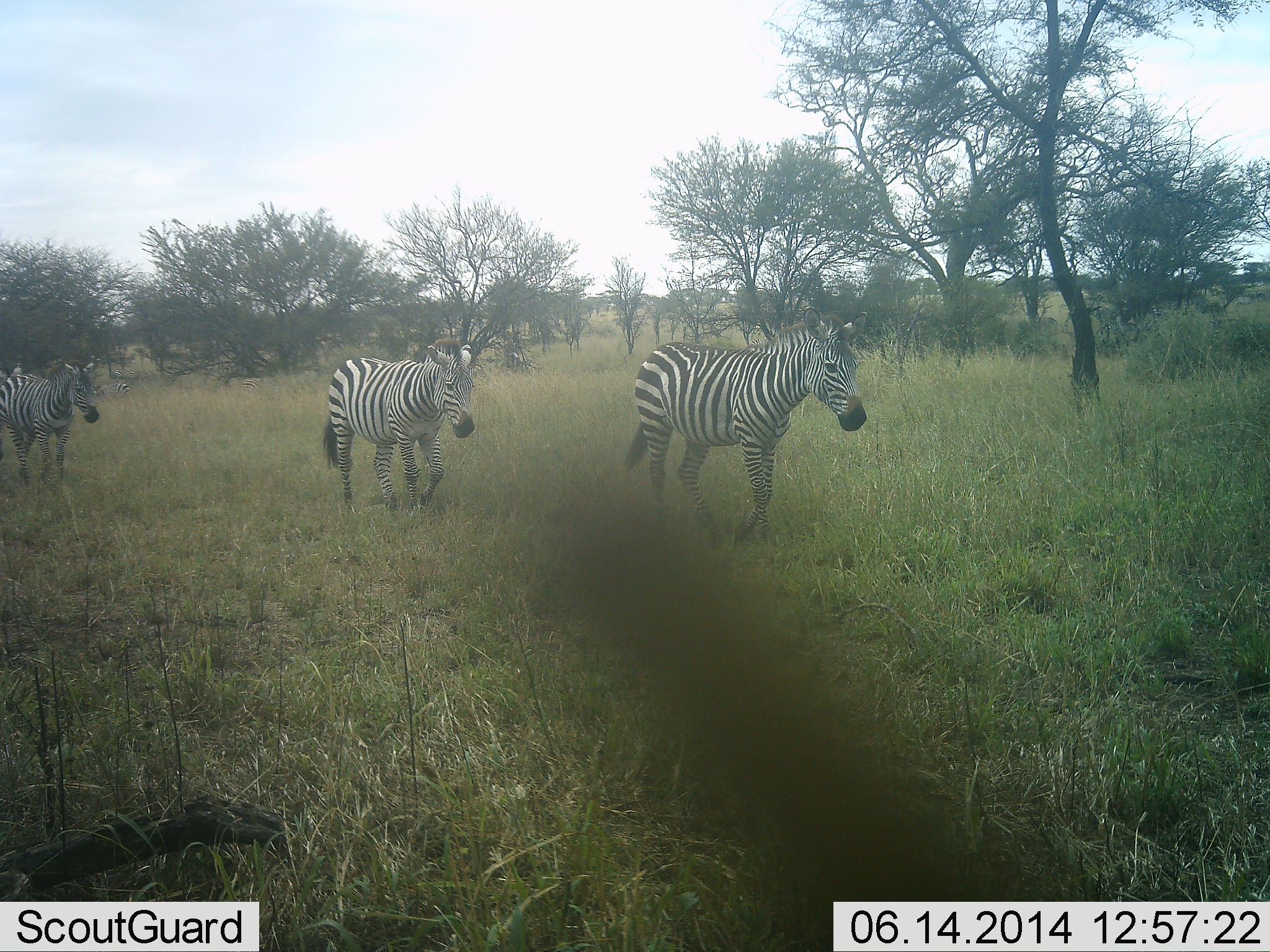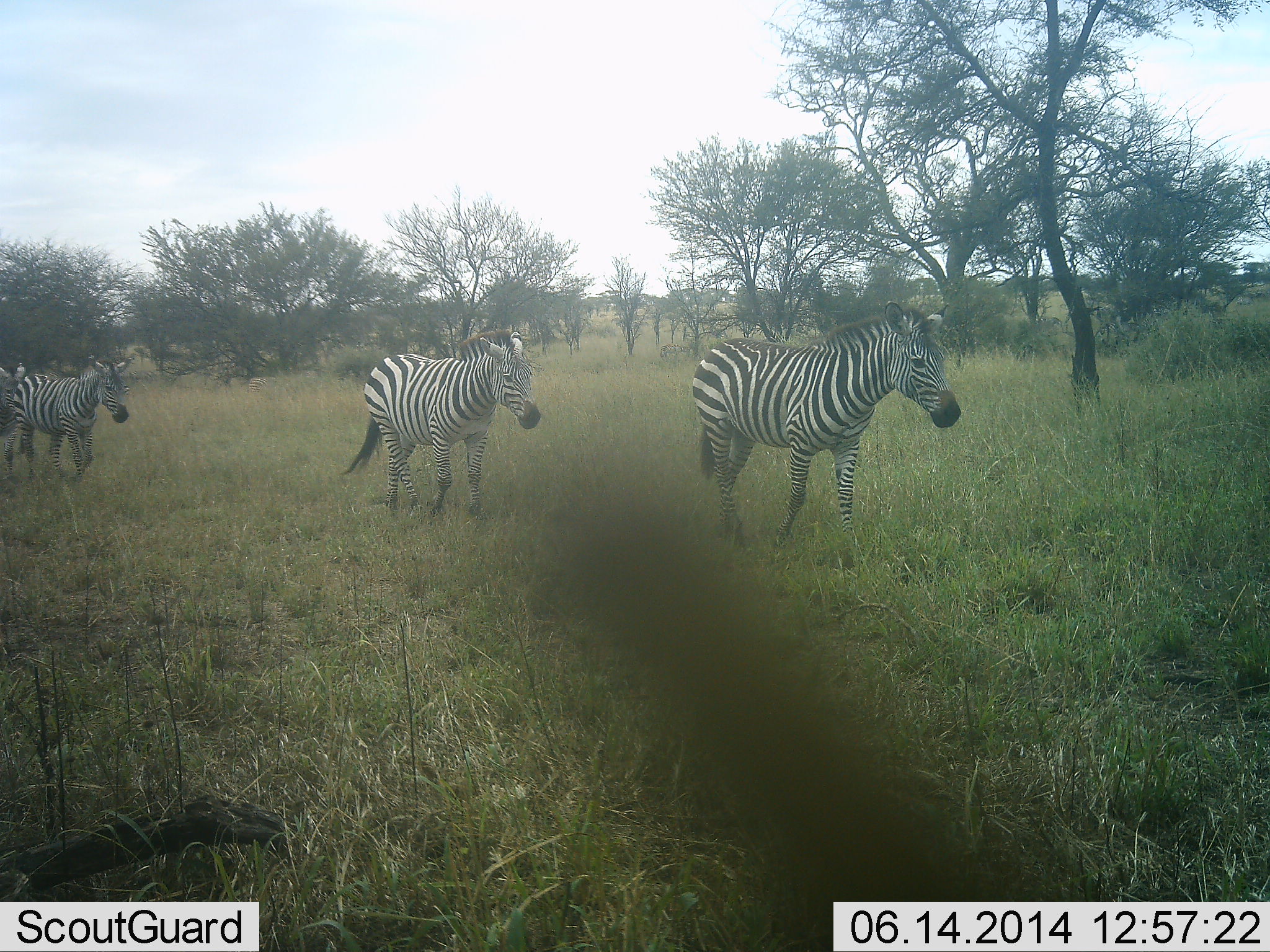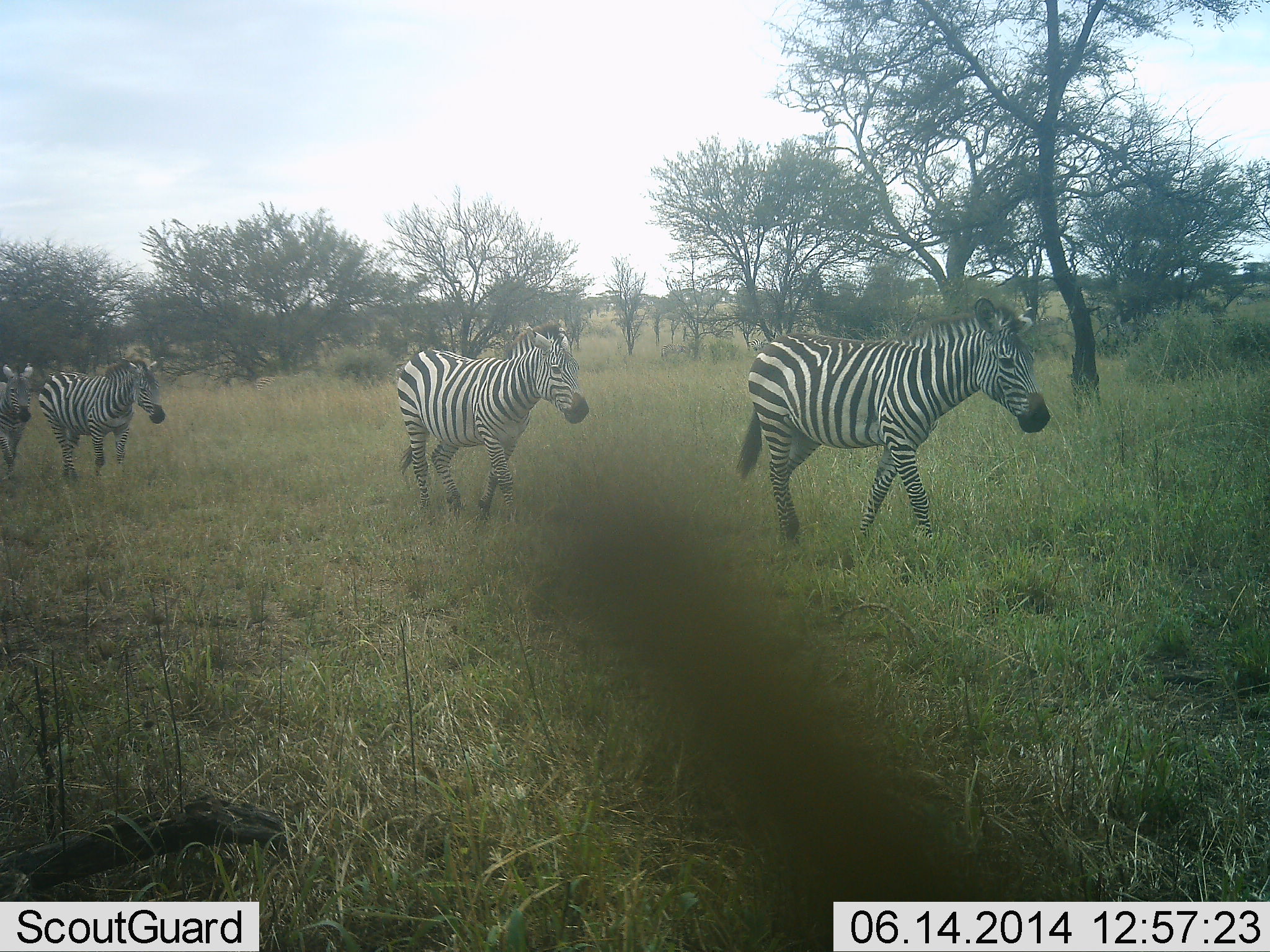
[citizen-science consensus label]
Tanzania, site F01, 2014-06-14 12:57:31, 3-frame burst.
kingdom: Animalia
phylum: Chordata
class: Mammalia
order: Perissodactyla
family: Equidae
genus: Equus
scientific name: Equus quagga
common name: plains zebra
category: zebra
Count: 4.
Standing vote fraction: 10%.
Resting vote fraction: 0%.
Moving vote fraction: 100%.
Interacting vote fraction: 0%.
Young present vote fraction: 0%.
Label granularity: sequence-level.